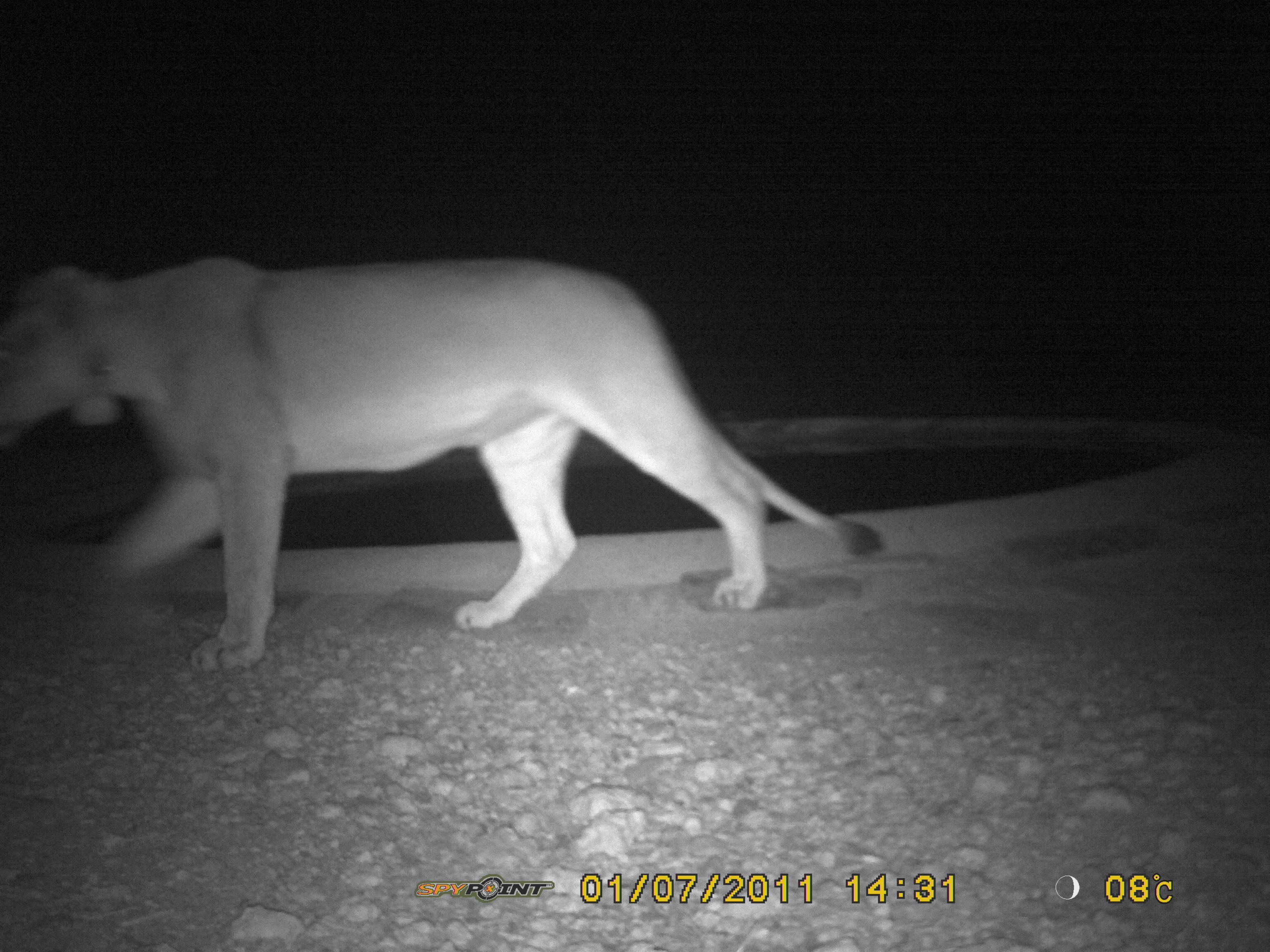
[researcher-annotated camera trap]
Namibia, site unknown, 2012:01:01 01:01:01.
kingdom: Animalia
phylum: Chordata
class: Mammalia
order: Carnivora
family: Felidae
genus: Panthera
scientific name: Panthera leo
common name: lion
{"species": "Panthera leo (lion)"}